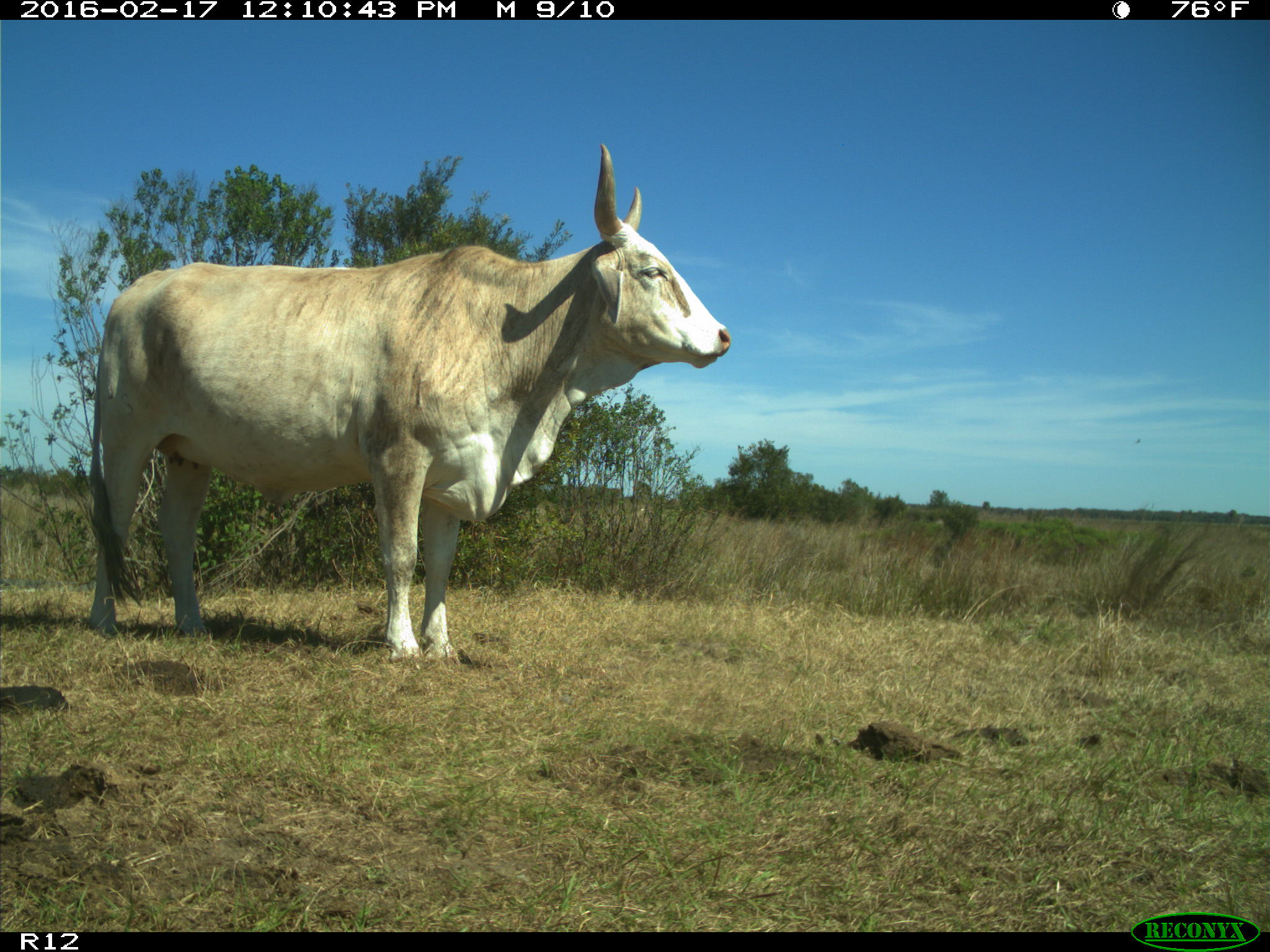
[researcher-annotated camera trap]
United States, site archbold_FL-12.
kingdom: Animalia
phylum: Chordata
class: Mammalia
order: Artiodactyla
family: Bovidae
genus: Bos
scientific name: Bos taurus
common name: domestic cow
Bos taurus (domestic cow).